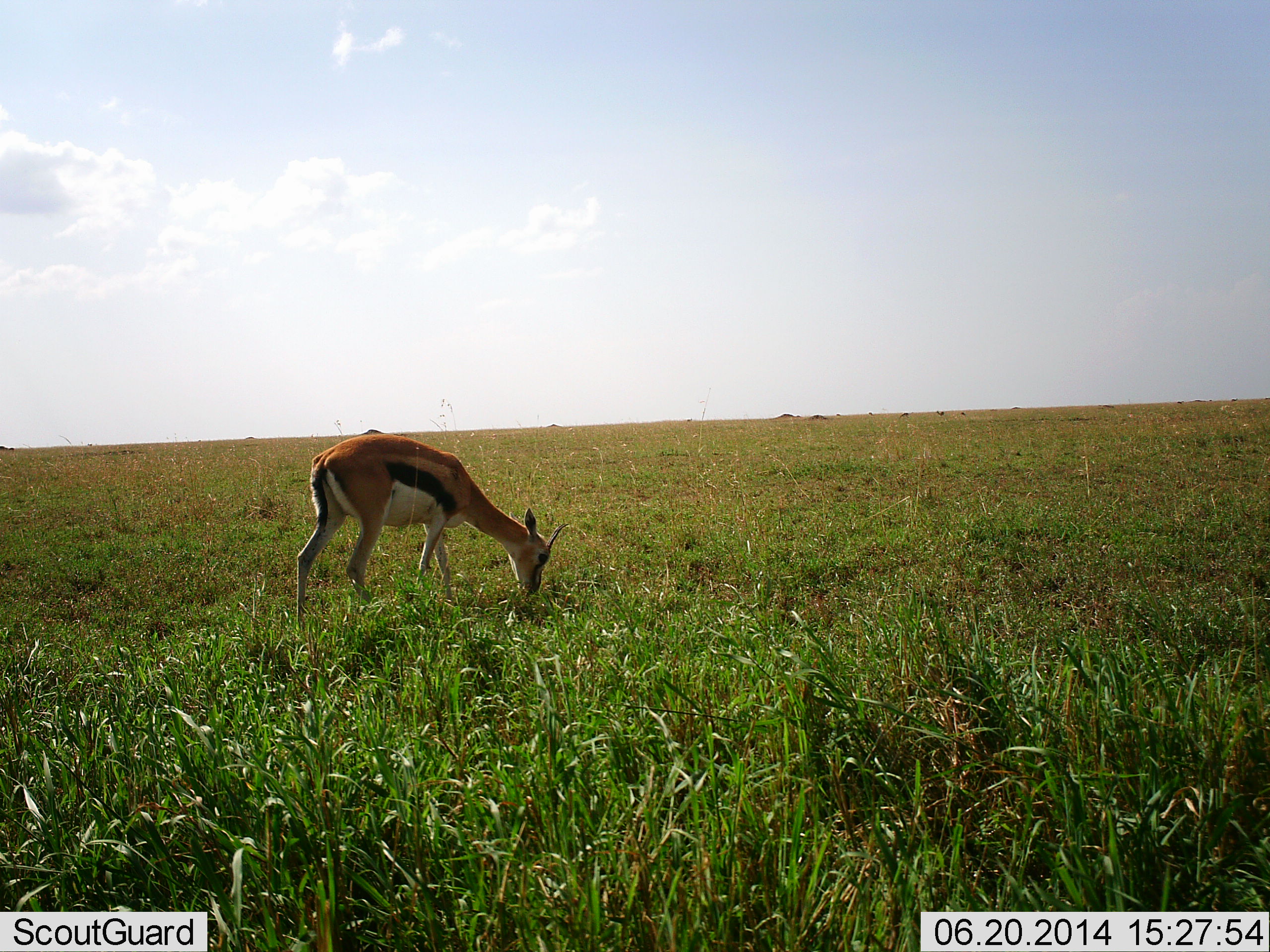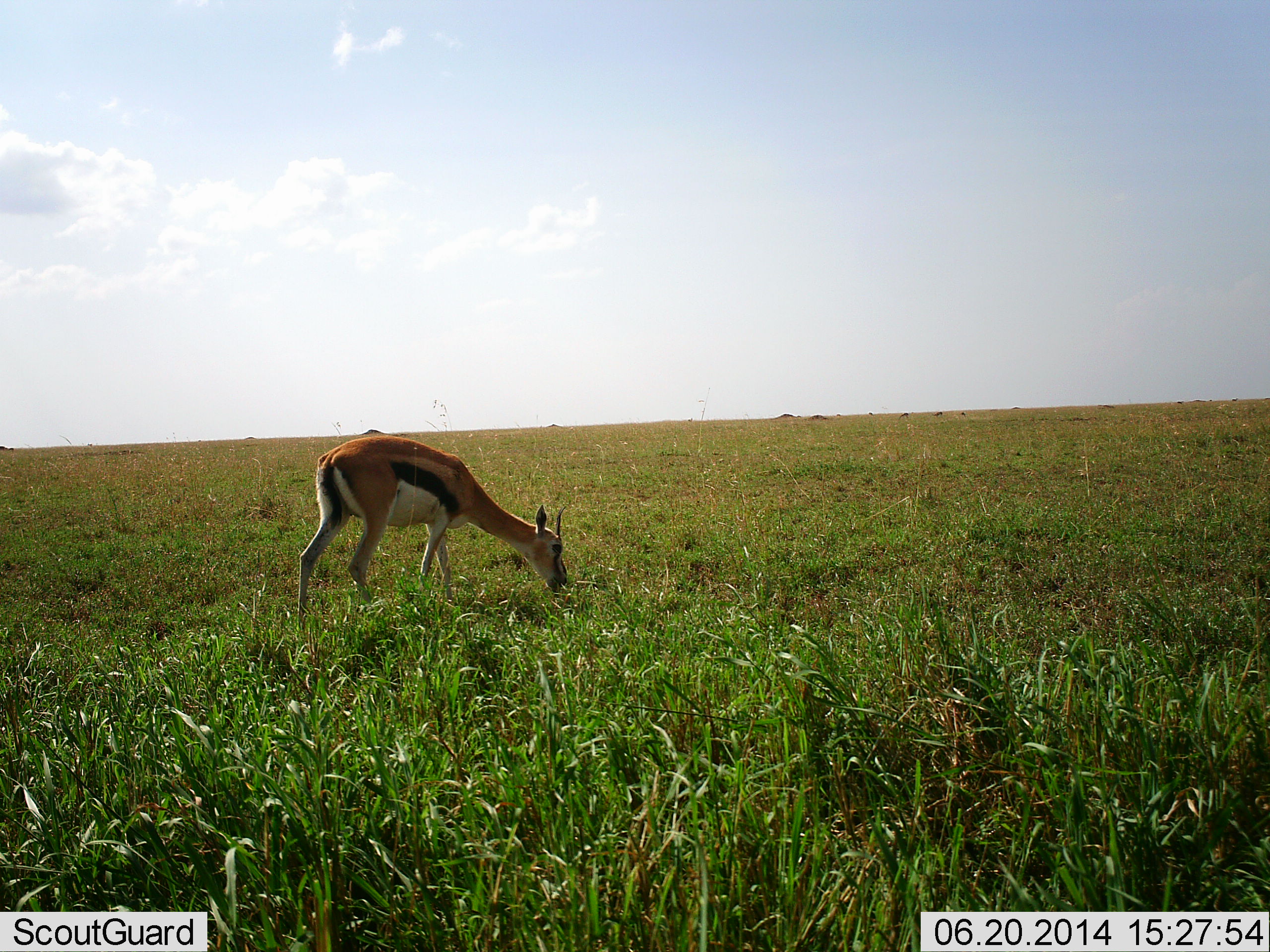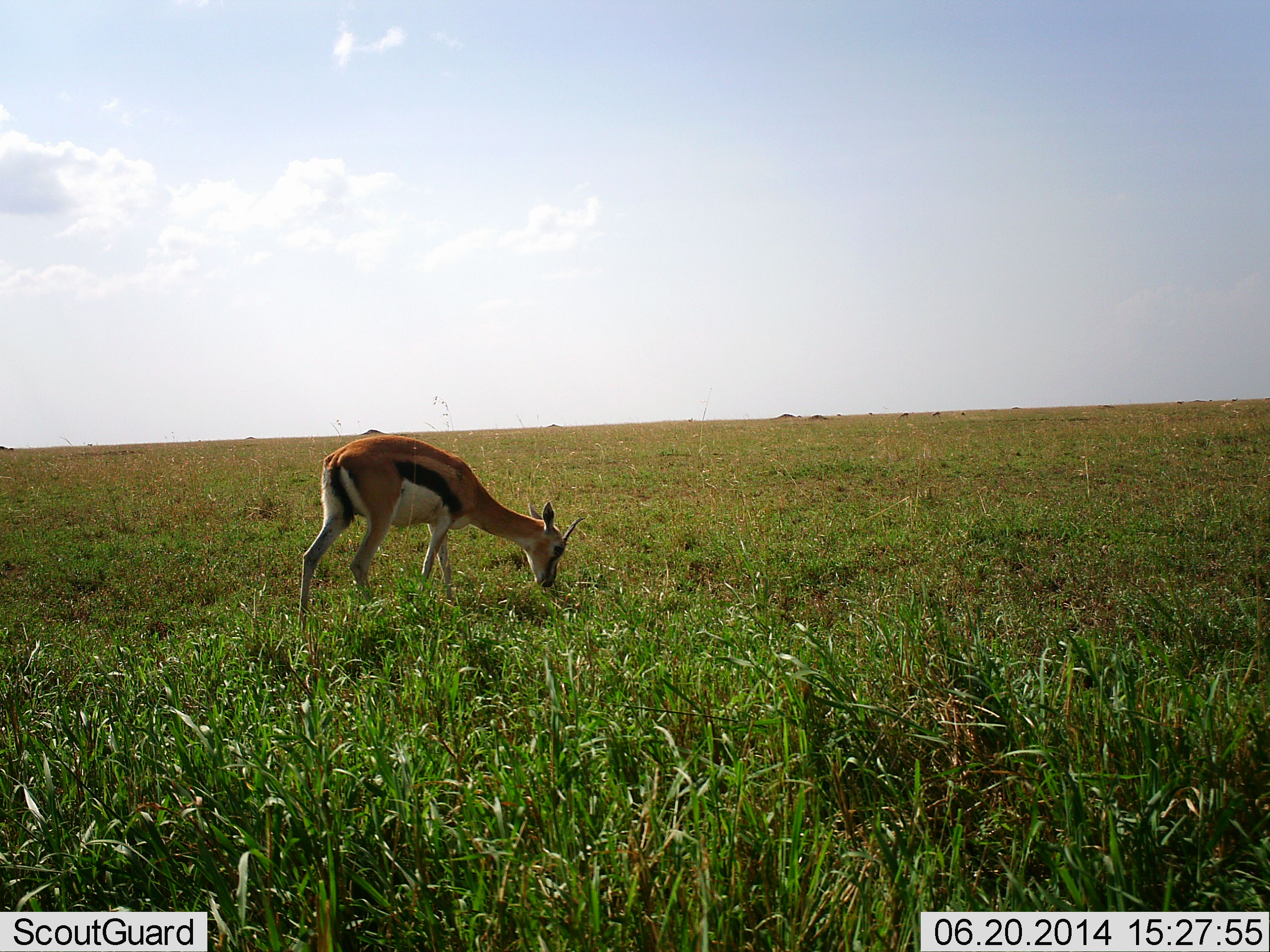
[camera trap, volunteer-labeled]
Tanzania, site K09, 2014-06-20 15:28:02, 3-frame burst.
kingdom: Animalia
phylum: Chordata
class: Mammalia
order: Artiodactyla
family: Bovidae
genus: Eudorcas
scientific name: Eudorcas thomsonii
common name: thomson's gazelle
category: gazellethomsons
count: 1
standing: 0%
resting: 0%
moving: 10%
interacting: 0%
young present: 0%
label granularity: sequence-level